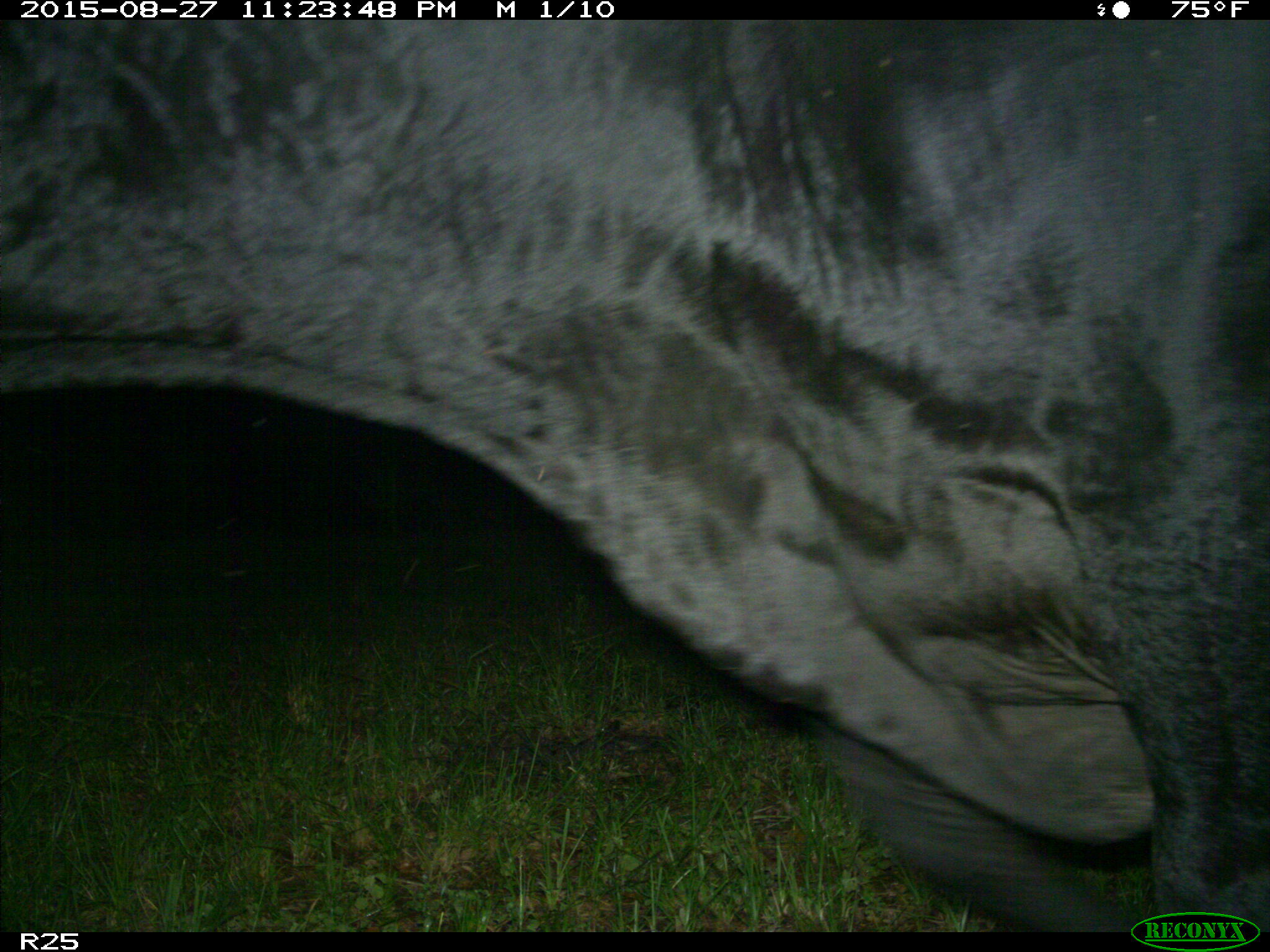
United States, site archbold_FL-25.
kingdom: Animalia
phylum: Chordata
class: Mammalia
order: Artiodactyla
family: Bovidae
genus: Bos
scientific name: Bos taurus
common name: domestic cow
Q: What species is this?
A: Bos taurus (domestic cow).